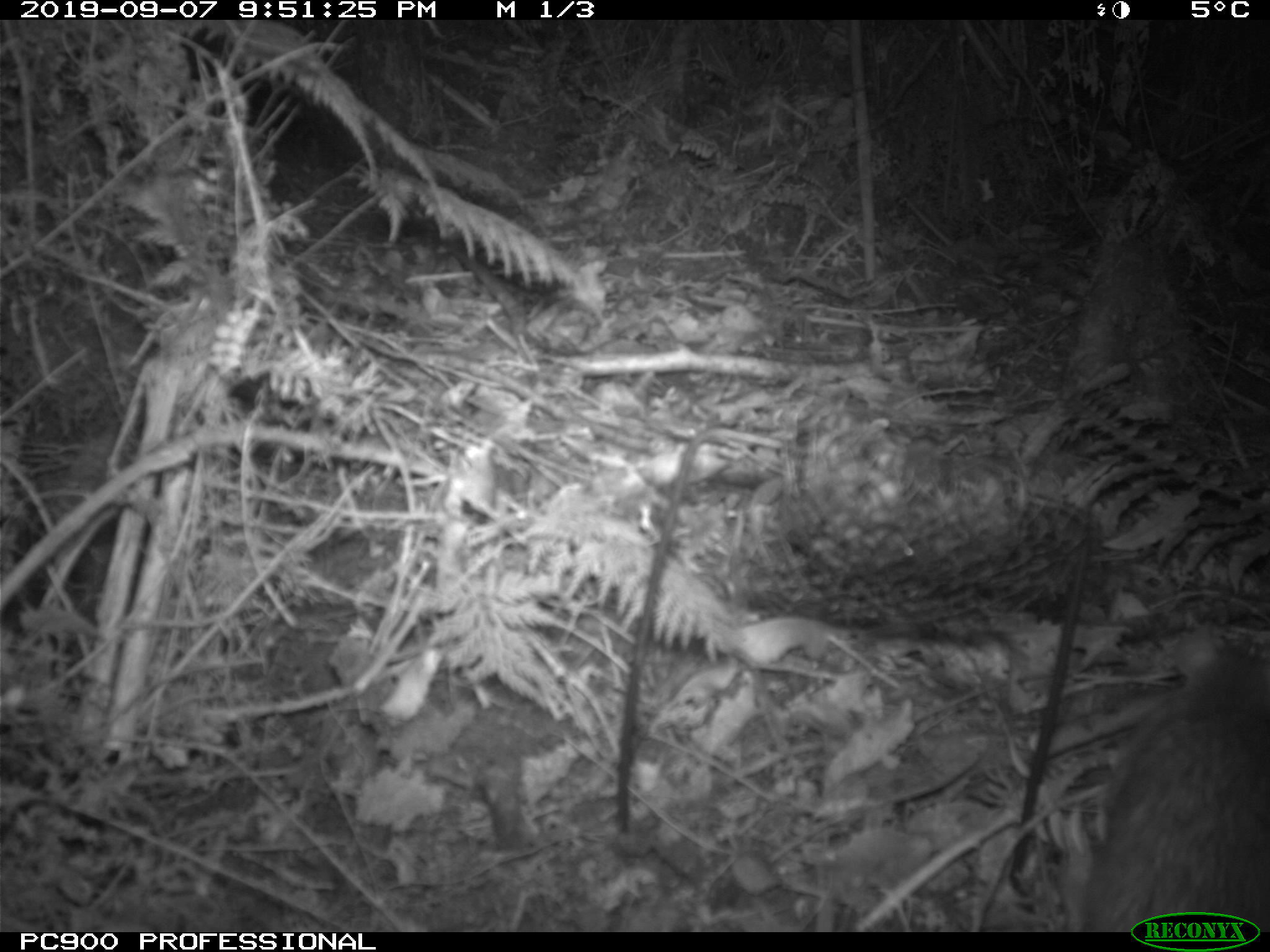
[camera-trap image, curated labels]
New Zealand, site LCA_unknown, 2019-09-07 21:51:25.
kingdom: Animalia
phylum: Chordata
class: Mammalia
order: Rodentia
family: Muridae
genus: Rattus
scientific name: Rattus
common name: rat